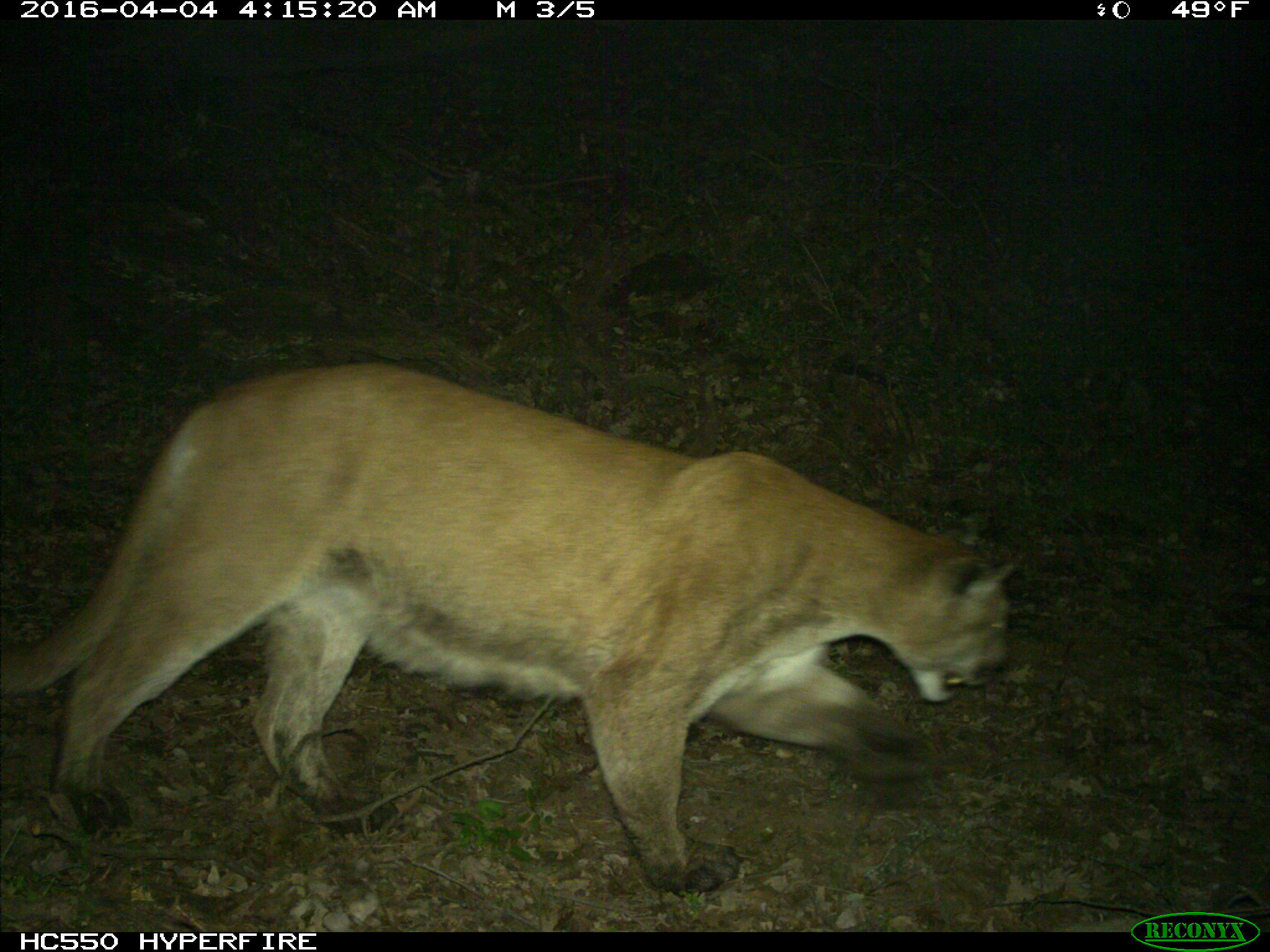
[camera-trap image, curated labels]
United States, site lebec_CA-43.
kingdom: Animalia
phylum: Chordata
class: Mammalia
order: Carnivora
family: Felidae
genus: Puma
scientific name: Puma concolor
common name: mountain lion